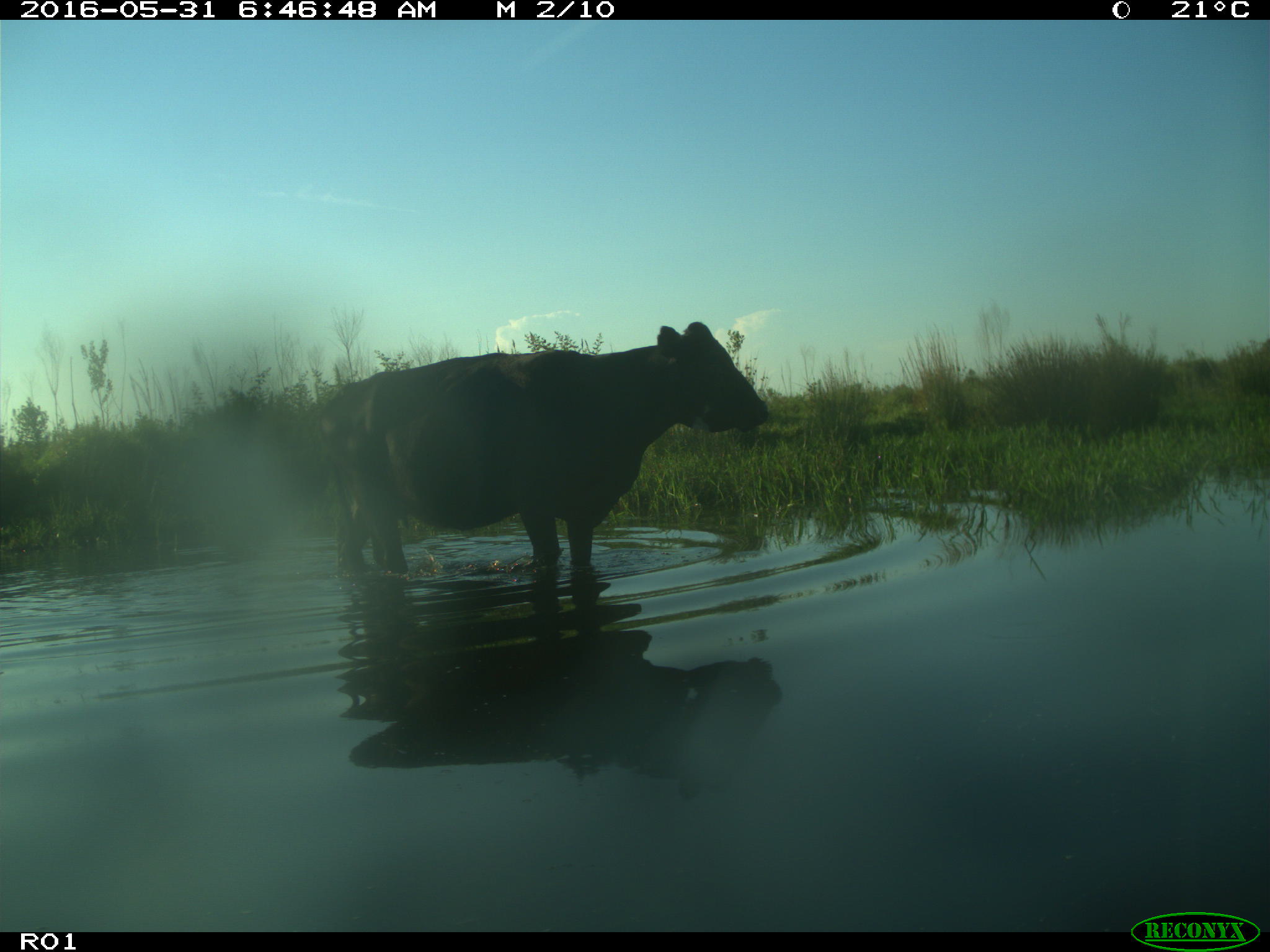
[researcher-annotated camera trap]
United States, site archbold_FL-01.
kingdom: Animalia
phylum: Chordata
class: Mammalia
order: Artiodactyla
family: Bovidae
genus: Bos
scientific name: Bos taurus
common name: domestic cow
Bos taurus (domestic cow).